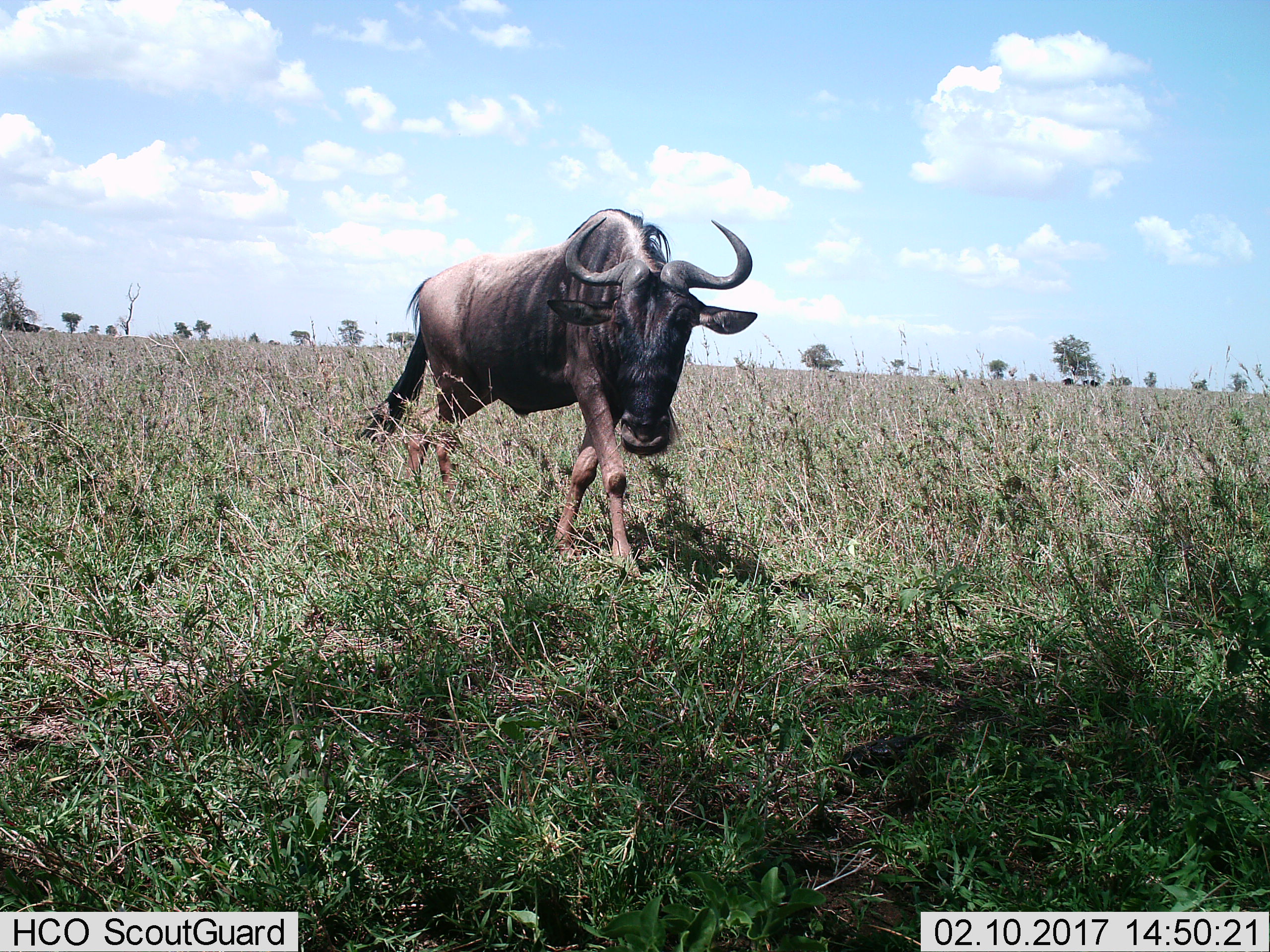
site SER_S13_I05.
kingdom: Animalia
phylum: Chordata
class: Mammalia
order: Artiodactyla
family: Bovidae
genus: Connochaetes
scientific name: Connochaetes taurinus taurinus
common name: blue wildebeest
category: wildebeestblue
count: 1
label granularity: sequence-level